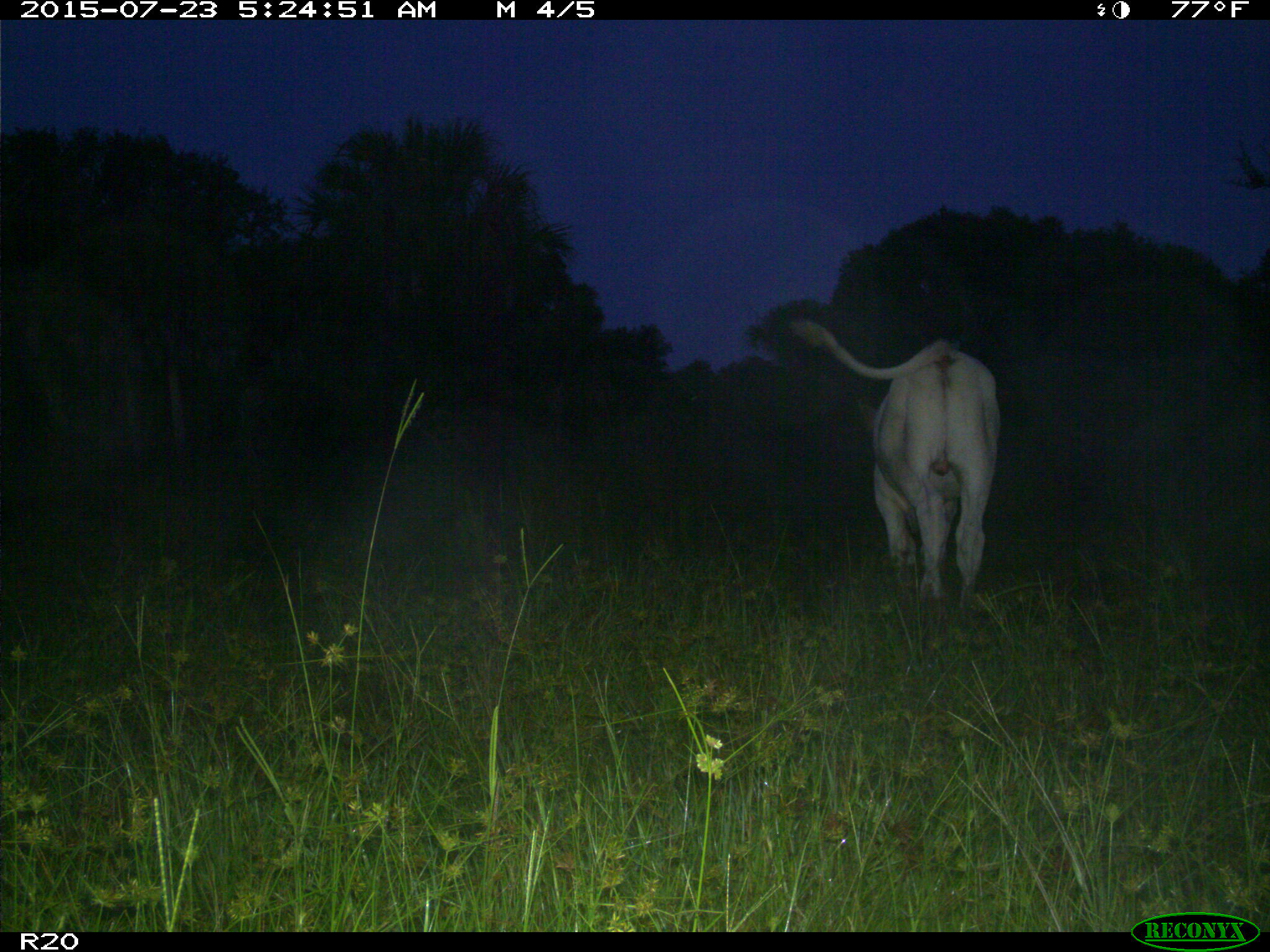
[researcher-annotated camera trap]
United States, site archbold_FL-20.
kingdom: Animalia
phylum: Chordata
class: Mammalia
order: Artiodactyla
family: Bovidae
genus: Bos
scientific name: Bos taurus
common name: domestic cow